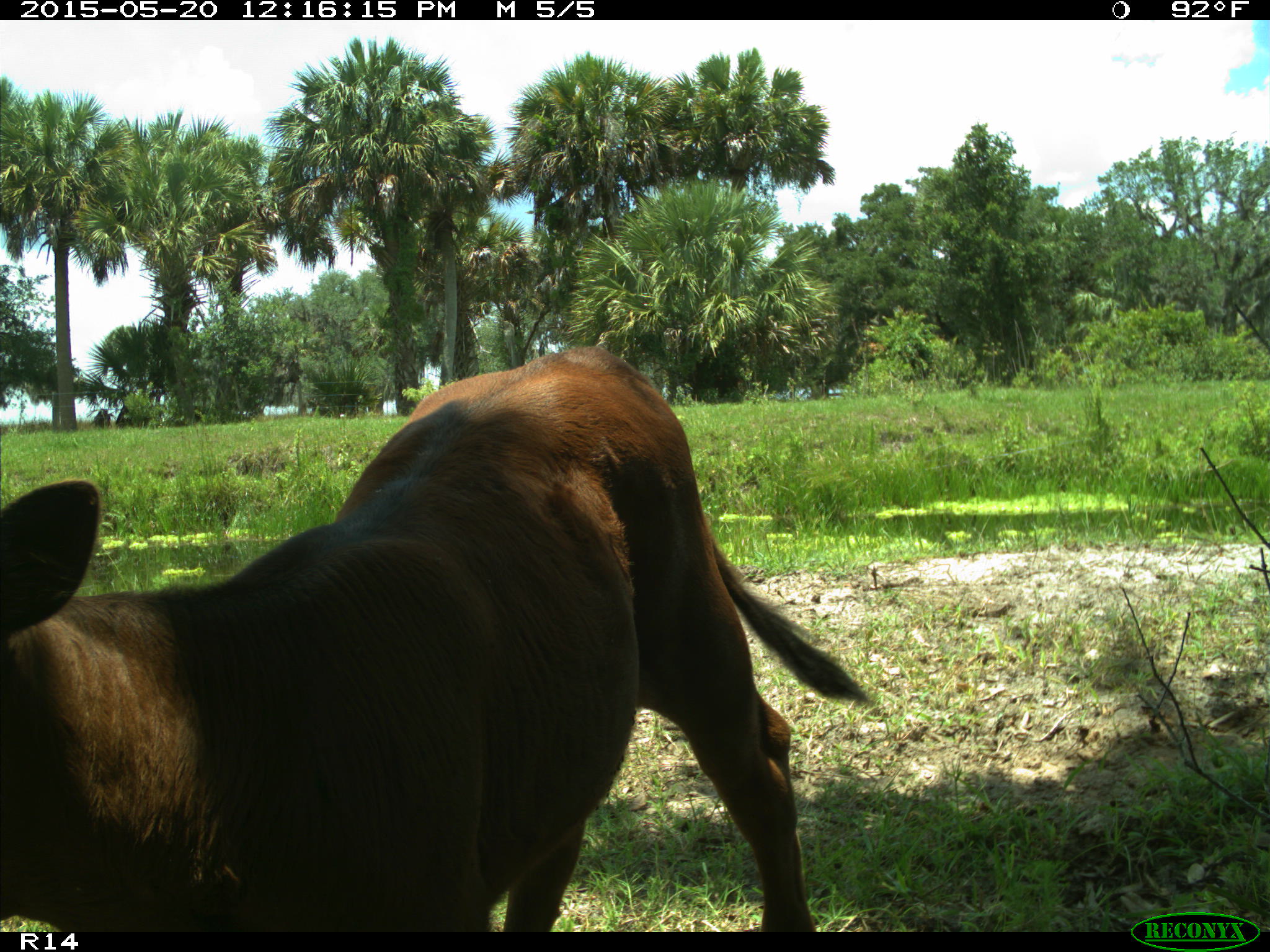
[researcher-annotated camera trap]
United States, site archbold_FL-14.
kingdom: Animalia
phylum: Chordata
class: Mammalia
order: Artiodactyla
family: Bovidae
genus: Bos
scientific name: Bos taurus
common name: domestic cow